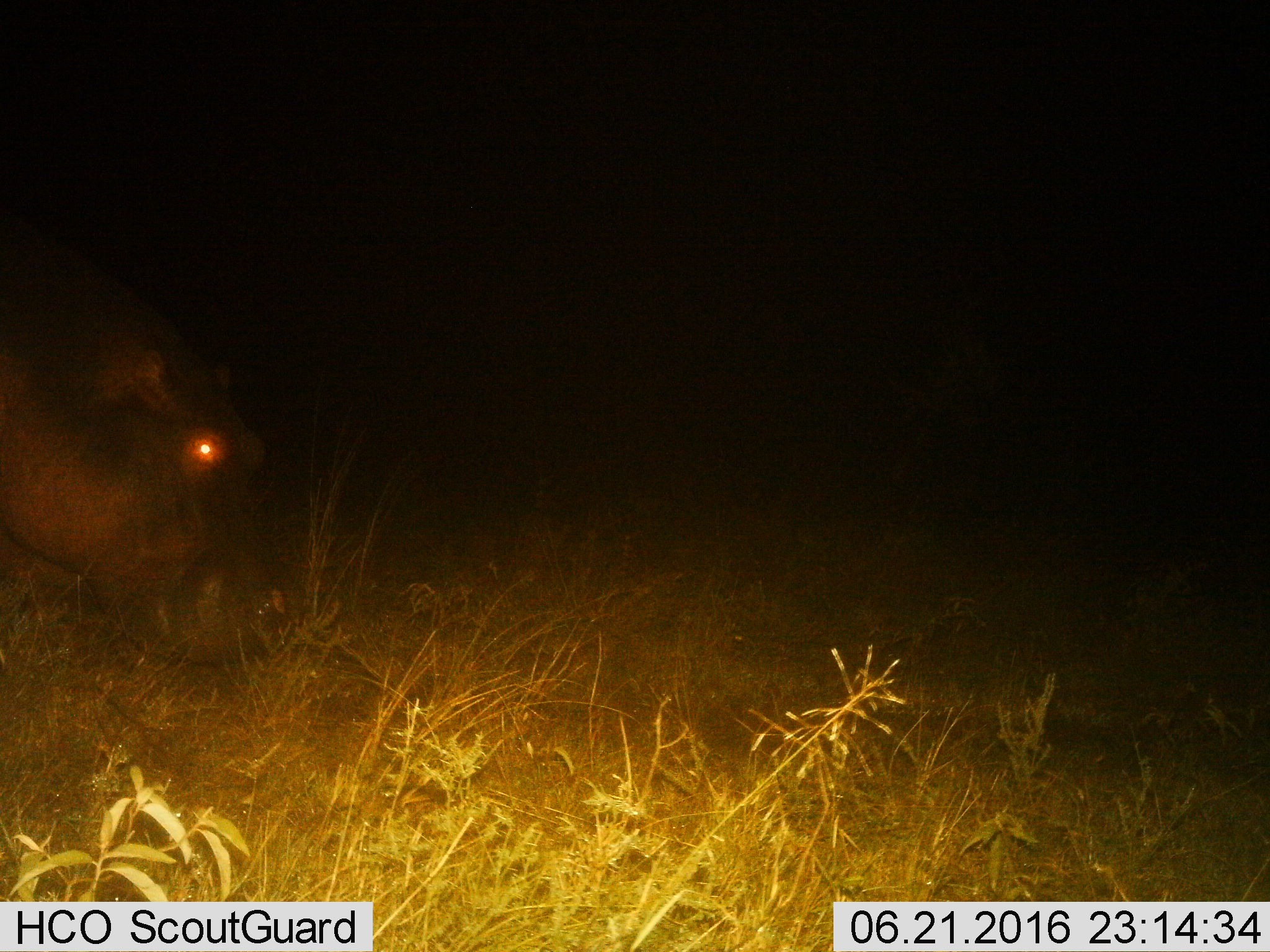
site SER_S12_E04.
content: unidentified animal